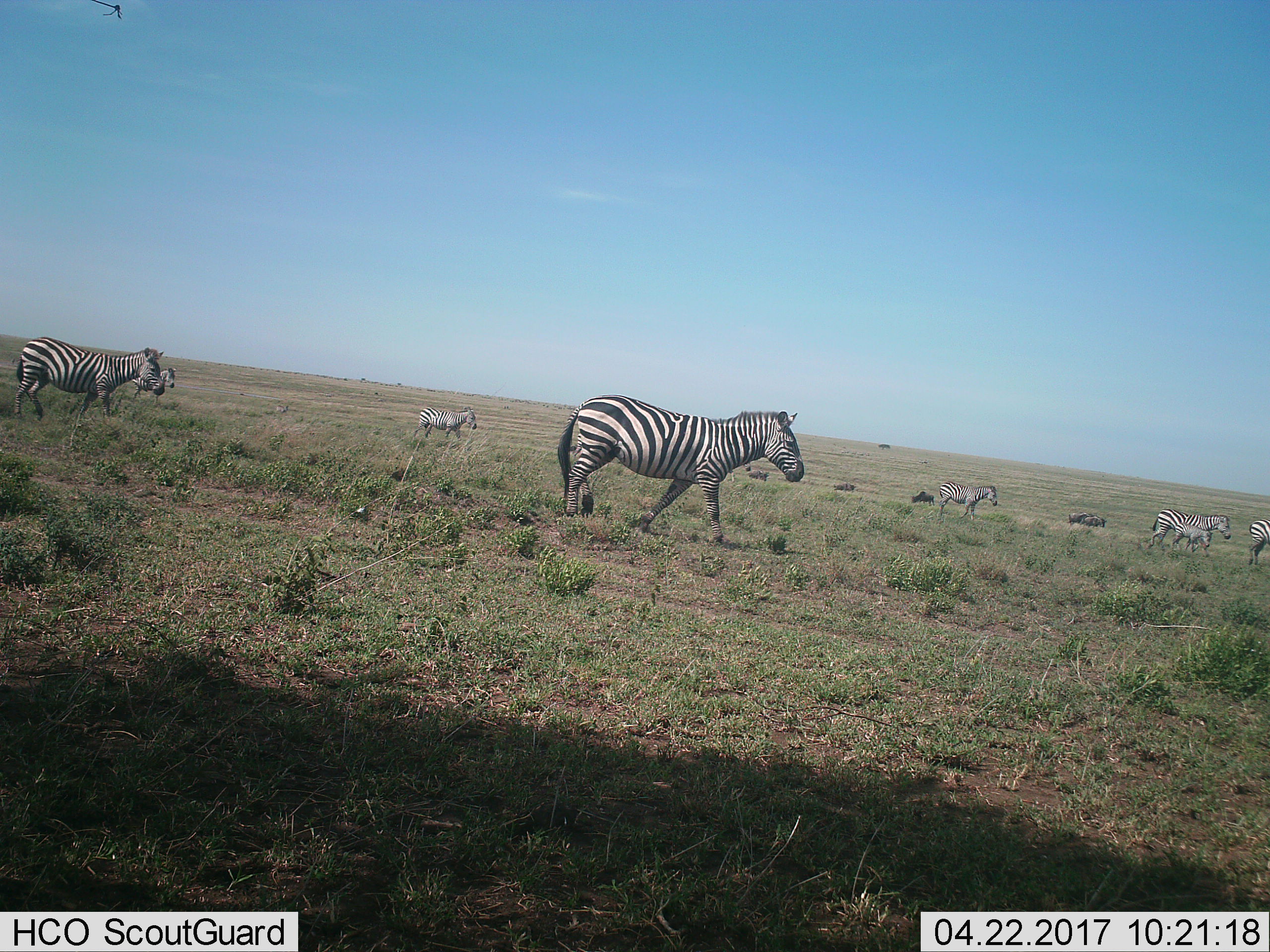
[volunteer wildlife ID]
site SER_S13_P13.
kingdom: Animalia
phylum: Chordata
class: Mammalia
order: Artiodactyla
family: Bovidae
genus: Connochaetes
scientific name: Connochaetes taurinus taurinus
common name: blue wildebeest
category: wildebeestblue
Wildebeestblue (blue wildebeest) (Connochaetes taurinus taurinus), count 5. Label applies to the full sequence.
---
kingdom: Animalia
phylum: Chordata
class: Mammalia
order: Perissodactyla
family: Equidae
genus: Equus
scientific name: Equus quagga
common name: plains zebra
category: zebraplains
Zebraplains (plains zebra) (Equus quagga), count 8. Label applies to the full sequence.